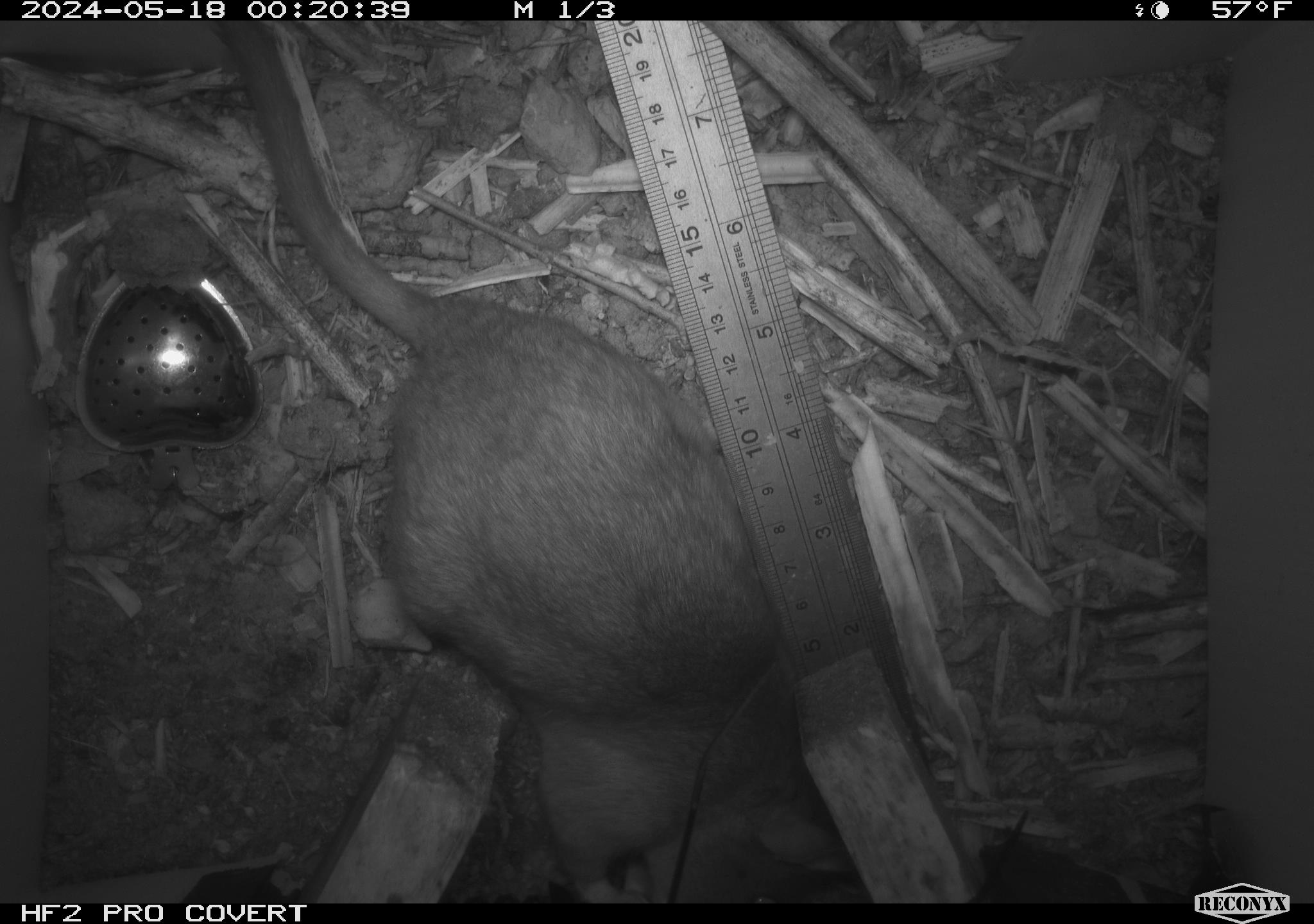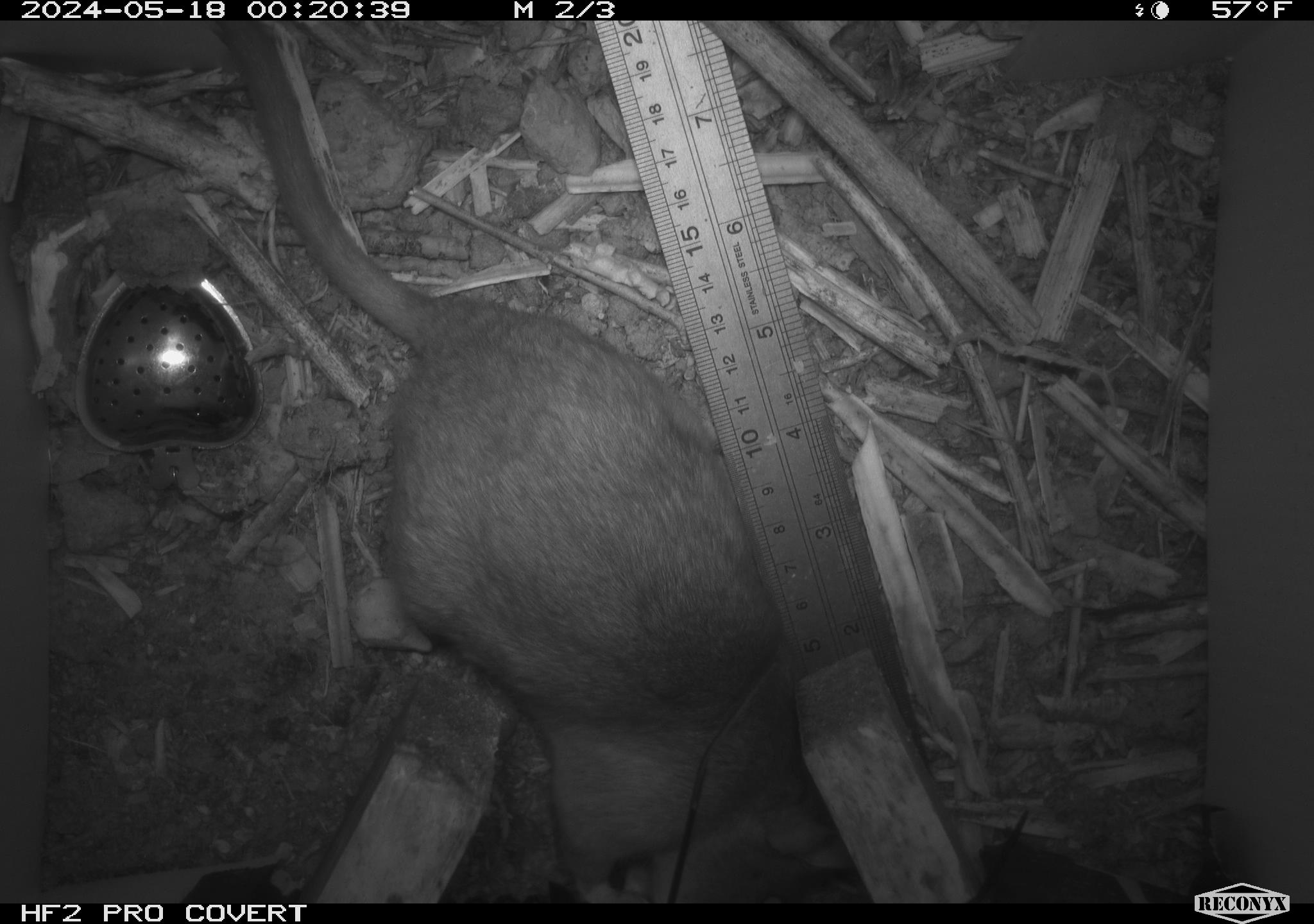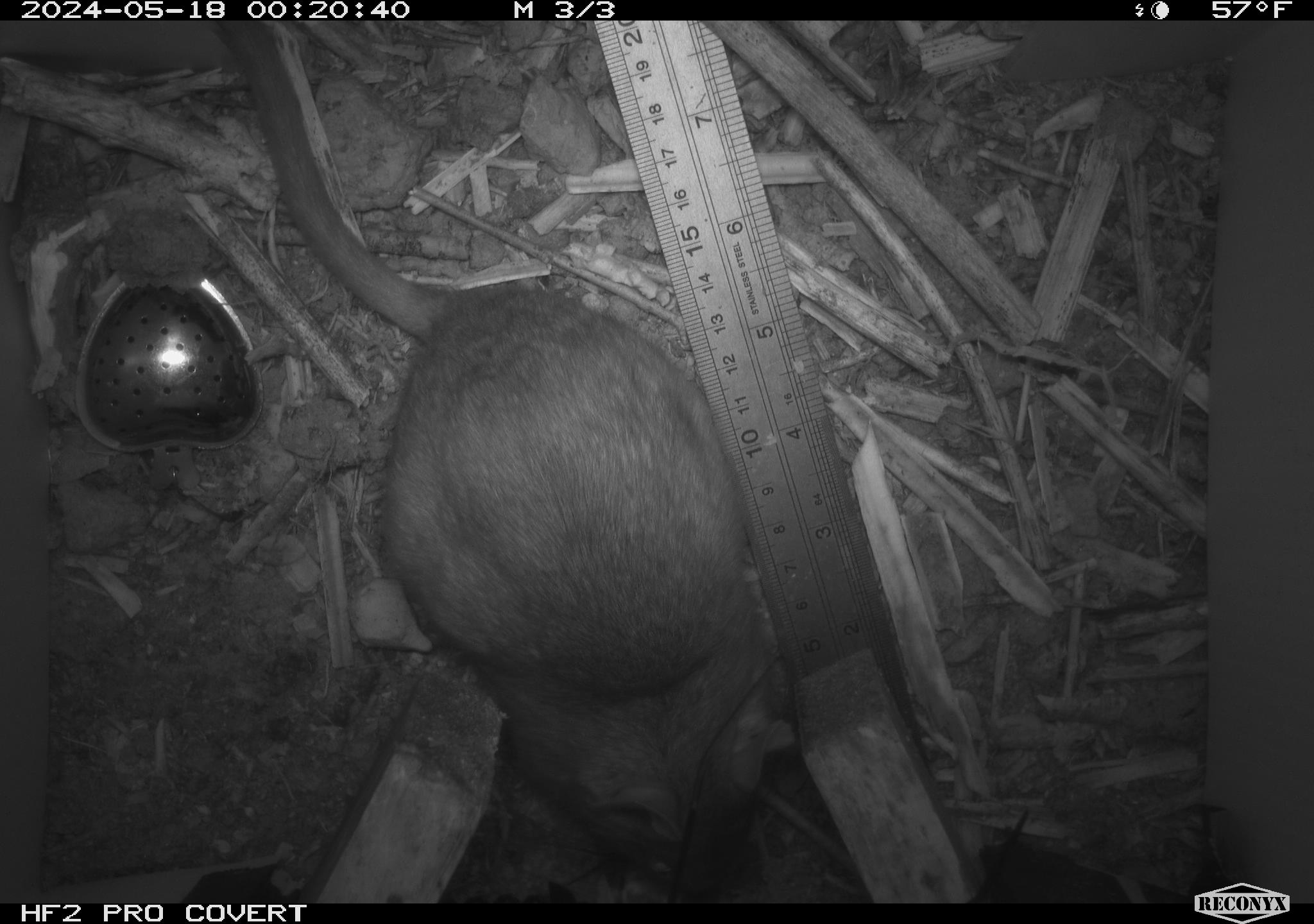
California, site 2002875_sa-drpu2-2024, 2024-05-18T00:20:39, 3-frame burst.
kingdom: Animalia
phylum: Chordata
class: Mammalia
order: Rodentia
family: Cricetidae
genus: Neotoma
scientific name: Neotoma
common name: pack rat or woodrat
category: neotoma species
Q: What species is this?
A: Neotoma species (pack rat or woodrat) (Neotoma).